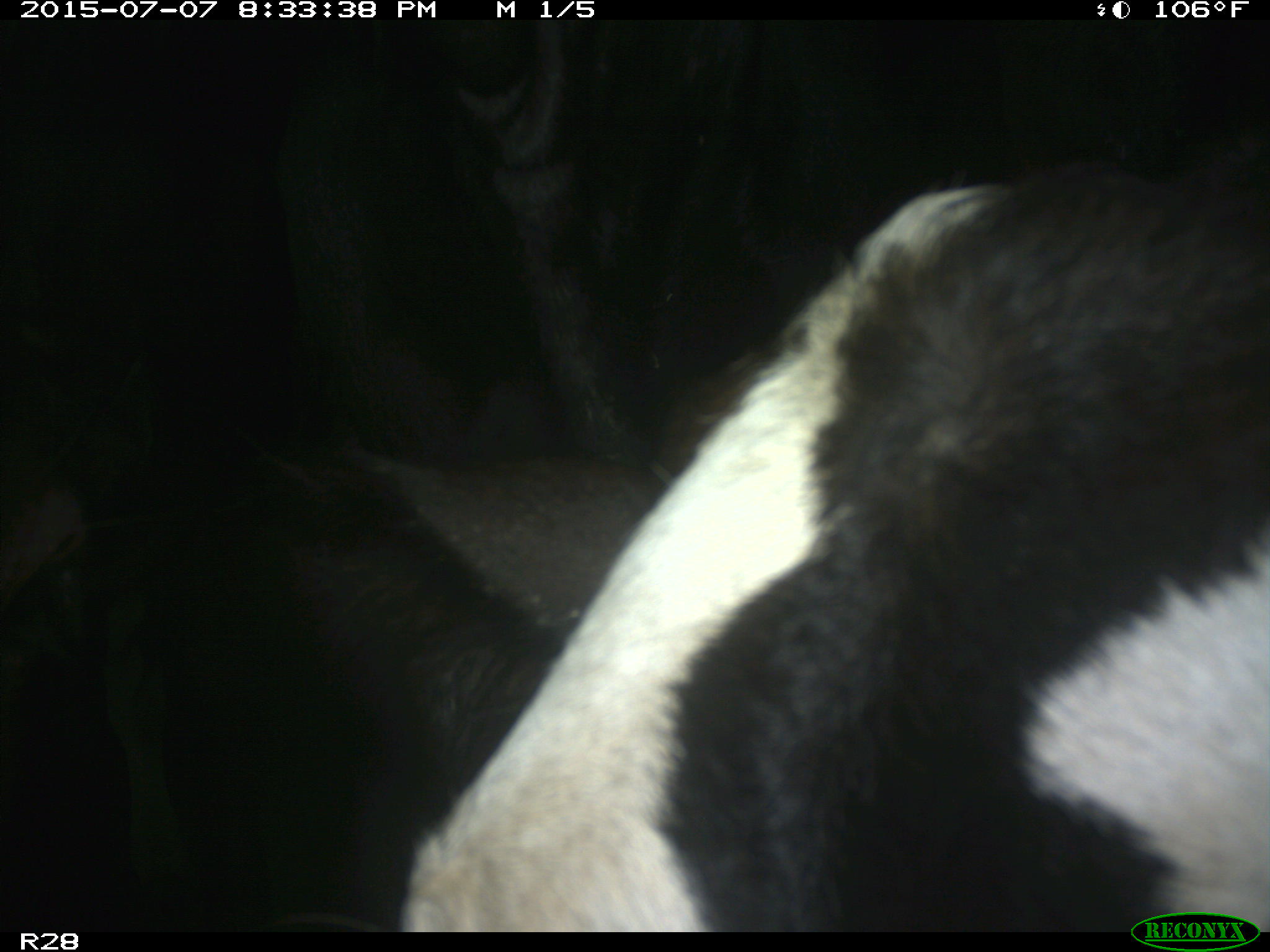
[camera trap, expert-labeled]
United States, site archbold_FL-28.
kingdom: Animalia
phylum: Chordata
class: Mammalia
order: Artiodactyla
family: Bovidae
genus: Bos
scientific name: Bos taurus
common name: domestic cow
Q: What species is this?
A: Bos taurus (domestic cow).